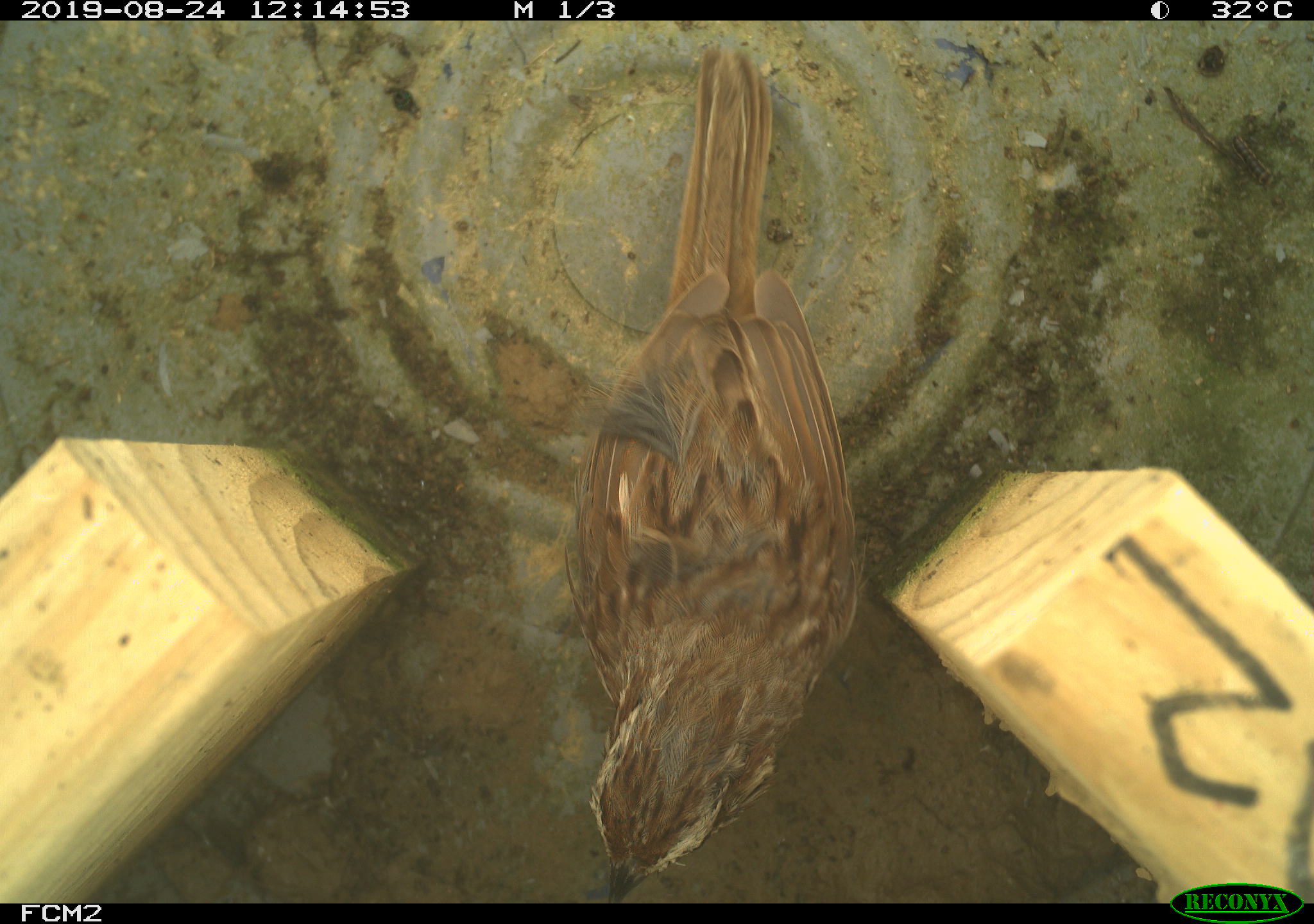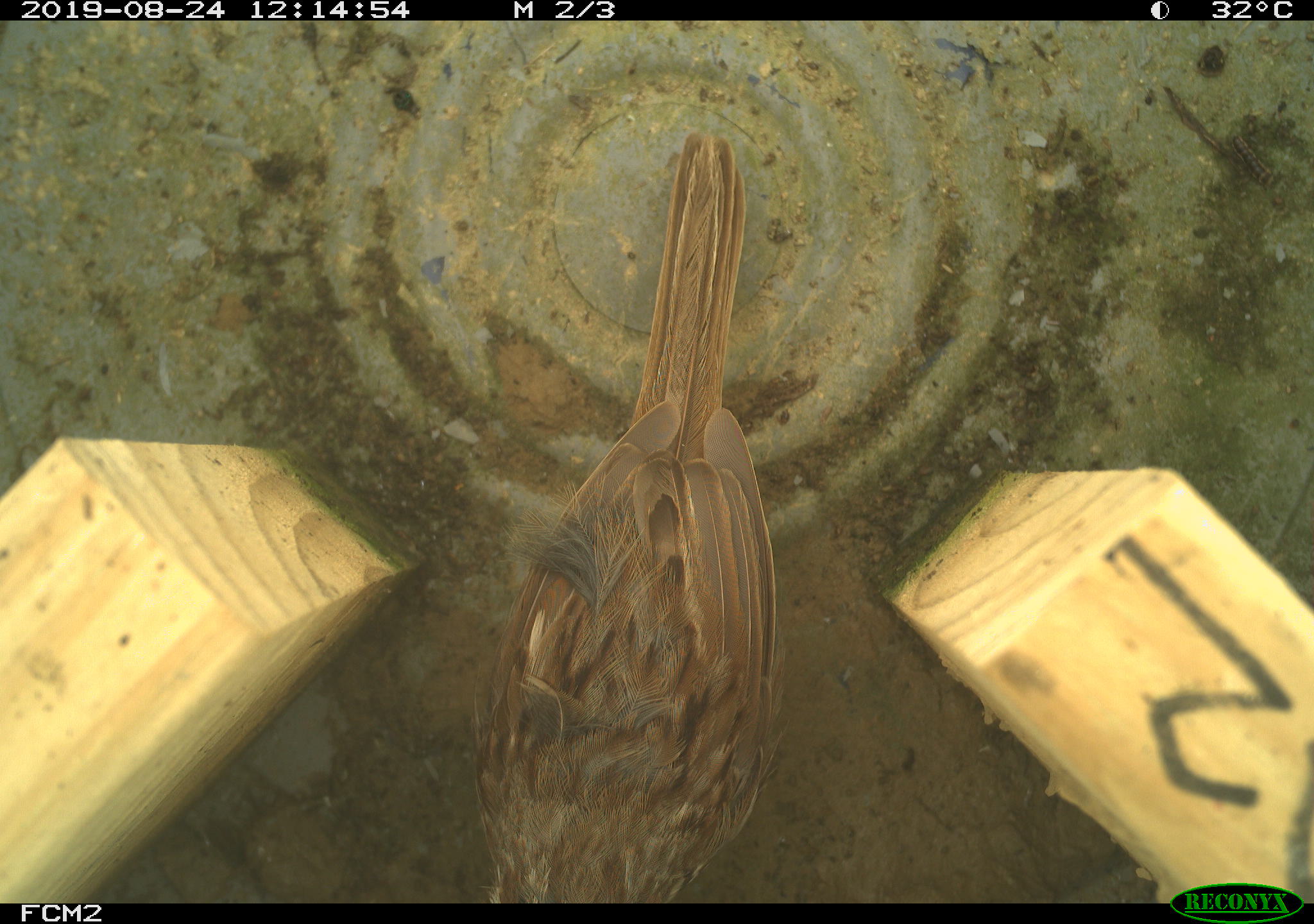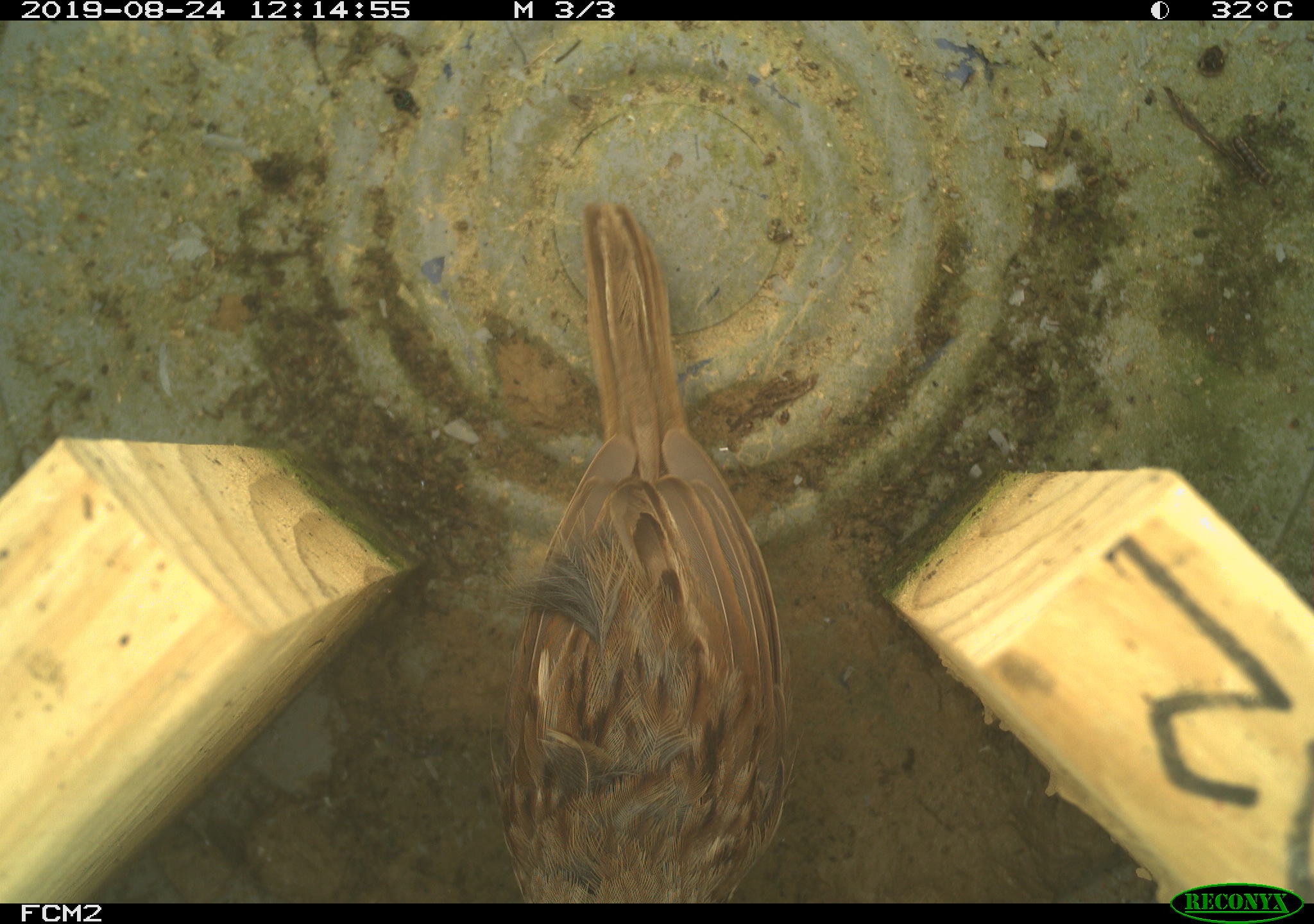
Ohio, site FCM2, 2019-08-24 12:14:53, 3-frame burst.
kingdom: Animalia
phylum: Chordata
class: Aves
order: Passeriformes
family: Passerellidae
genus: Melospiza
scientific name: Melospiza melodia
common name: song sparrow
Song sparrow (Melospiza melodia).